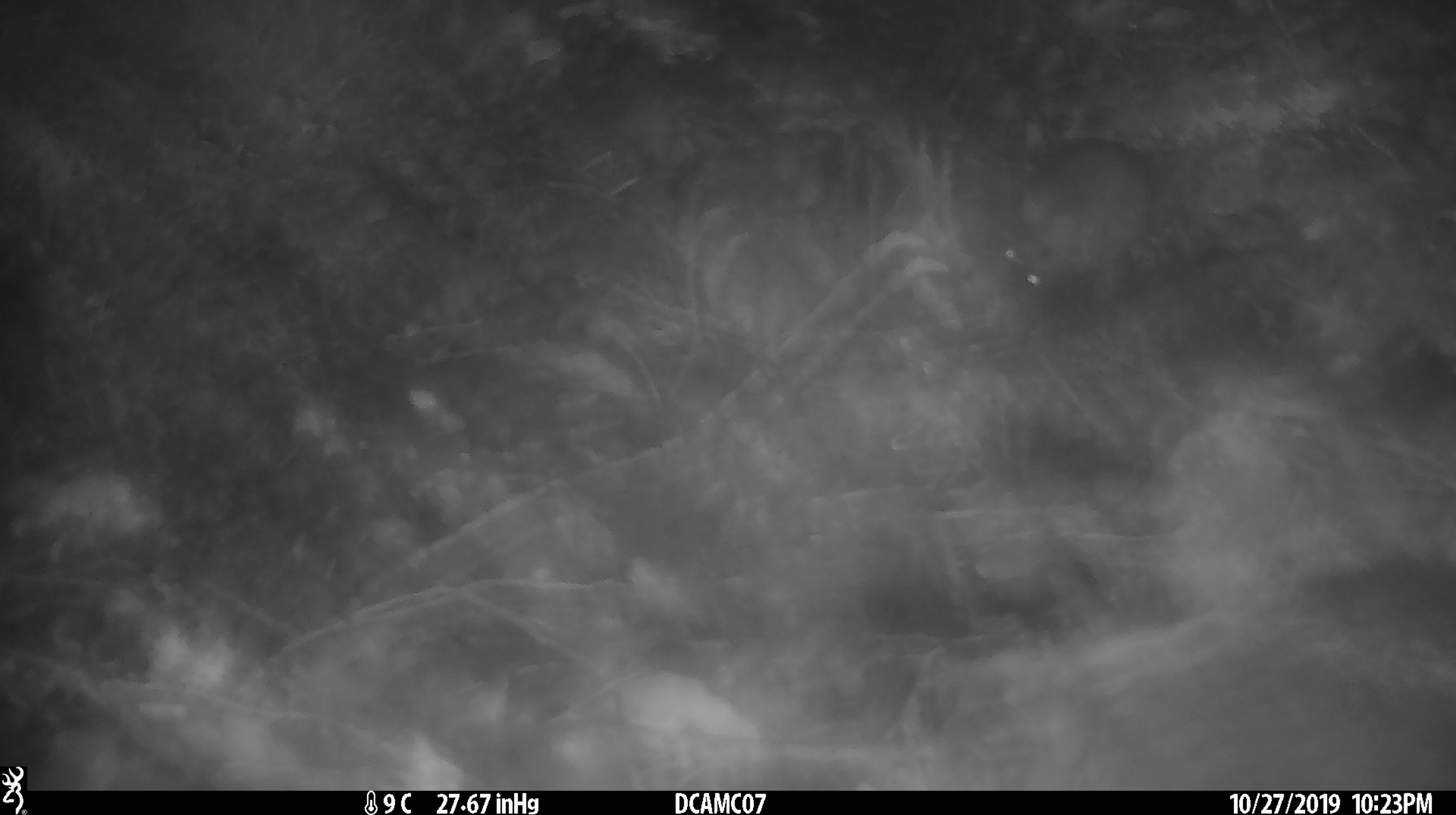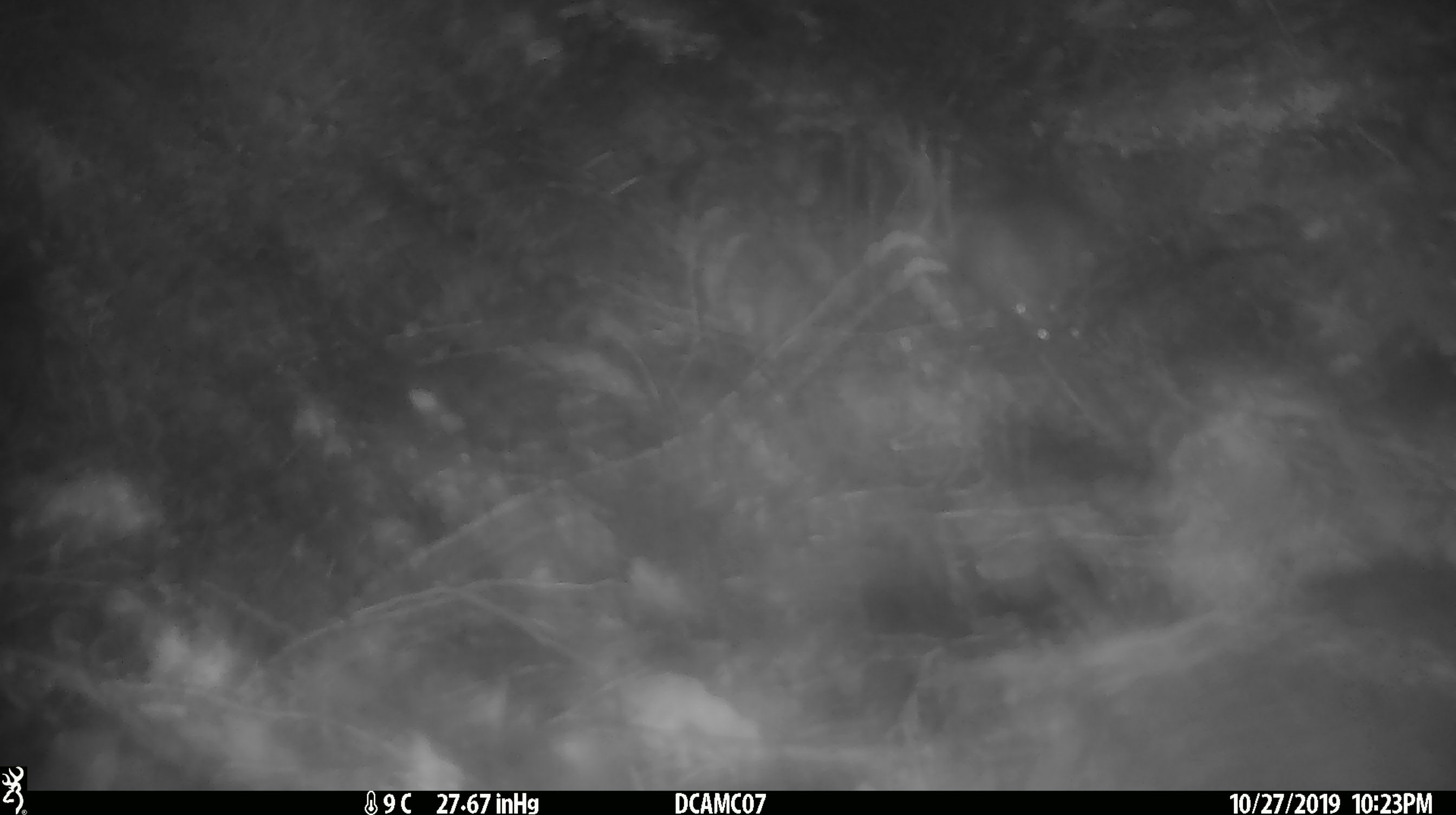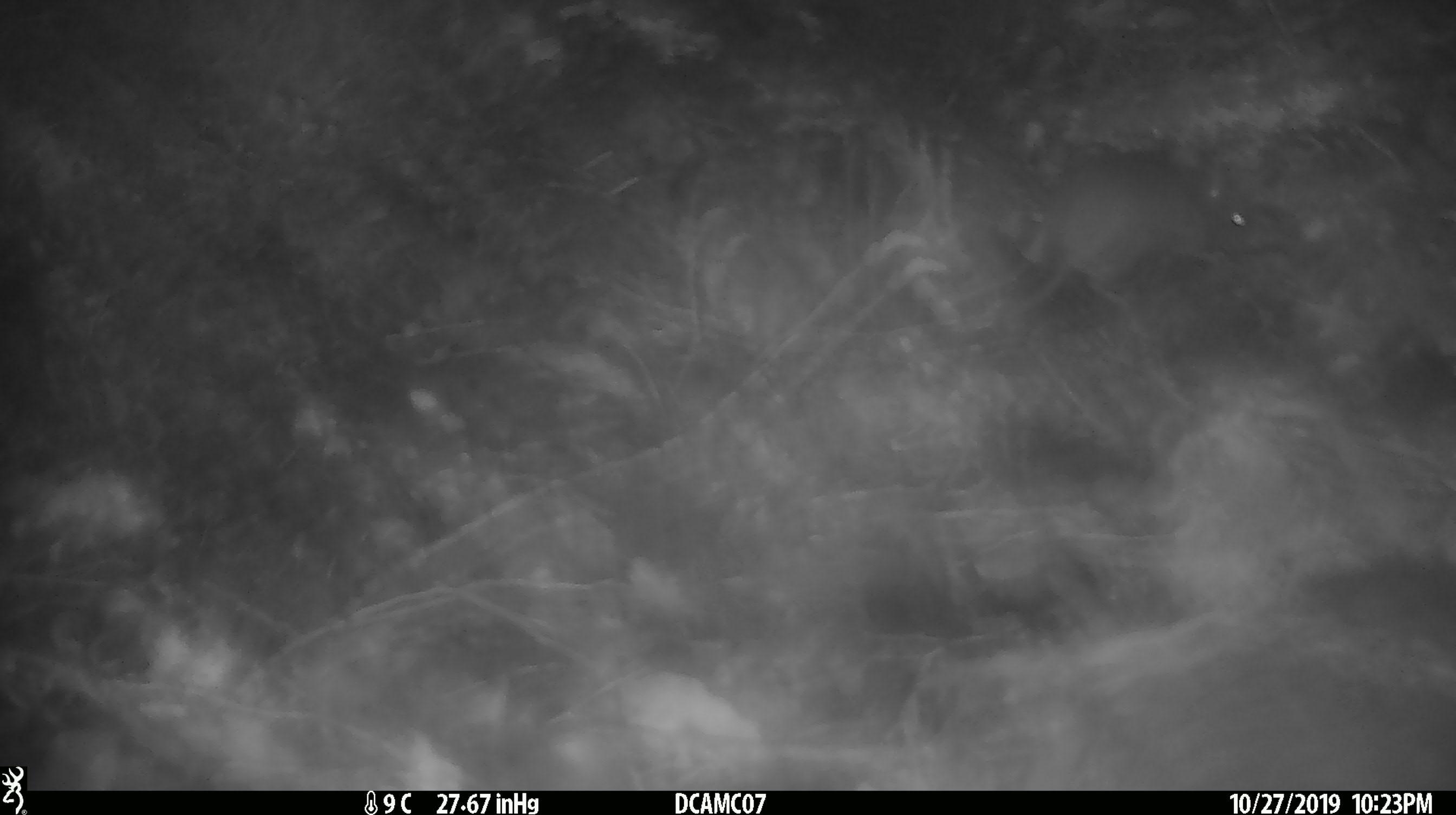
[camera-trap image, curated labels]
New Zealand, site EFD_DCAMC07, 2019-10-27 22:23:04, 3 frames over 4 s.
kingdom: Animalia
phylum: Chordata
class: Mammalia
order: Rodentia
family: Muridae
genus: Mus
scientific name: Mus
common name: mouse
Mouse (Mus).